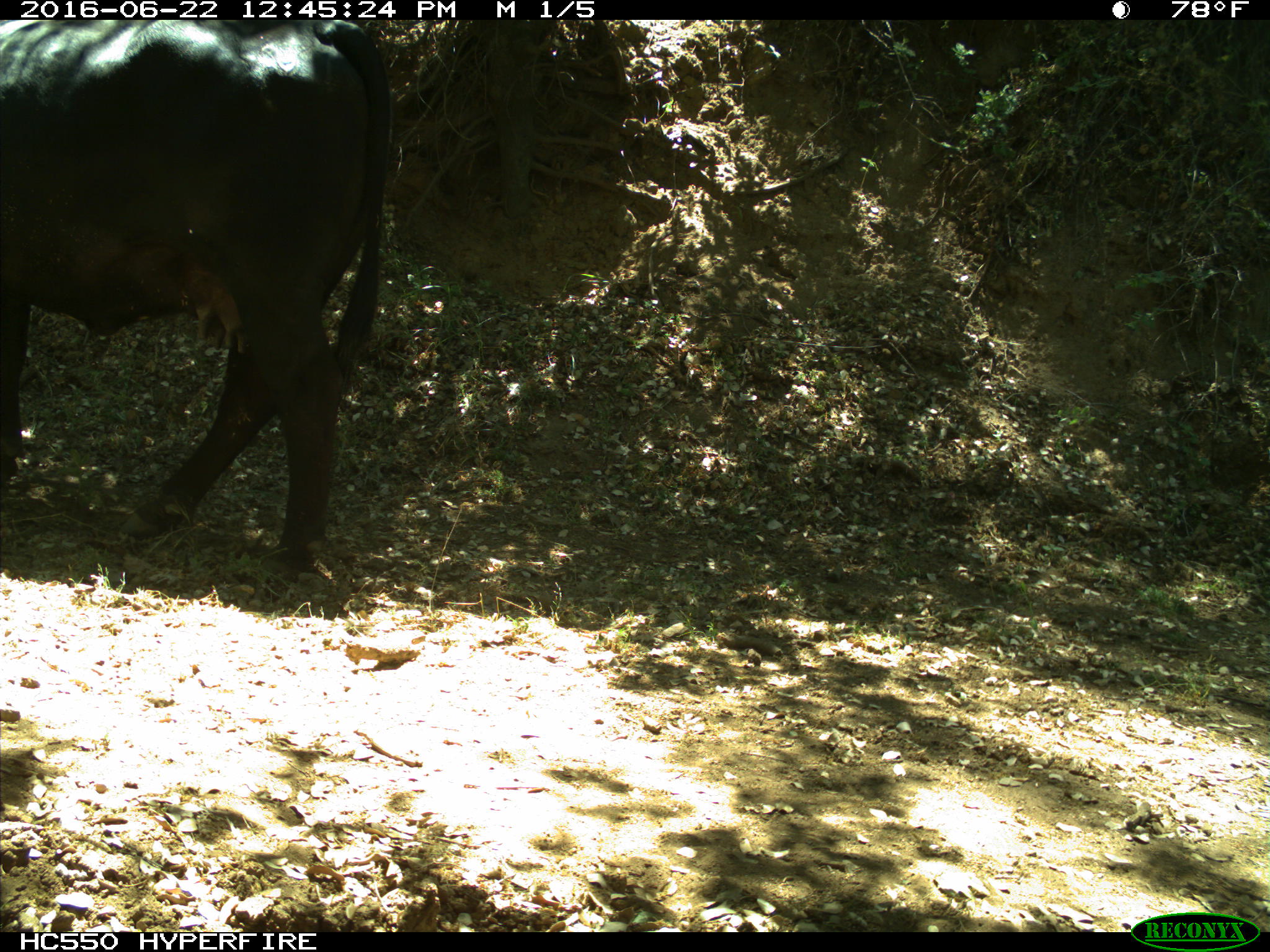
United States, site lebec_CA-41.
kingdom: Animalia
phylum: Chordata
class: Mammalia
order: Artiodactyla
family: Bovidae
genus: Bos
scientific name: Bos taurus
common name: domestic cow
Bos taurus (domestic cow).